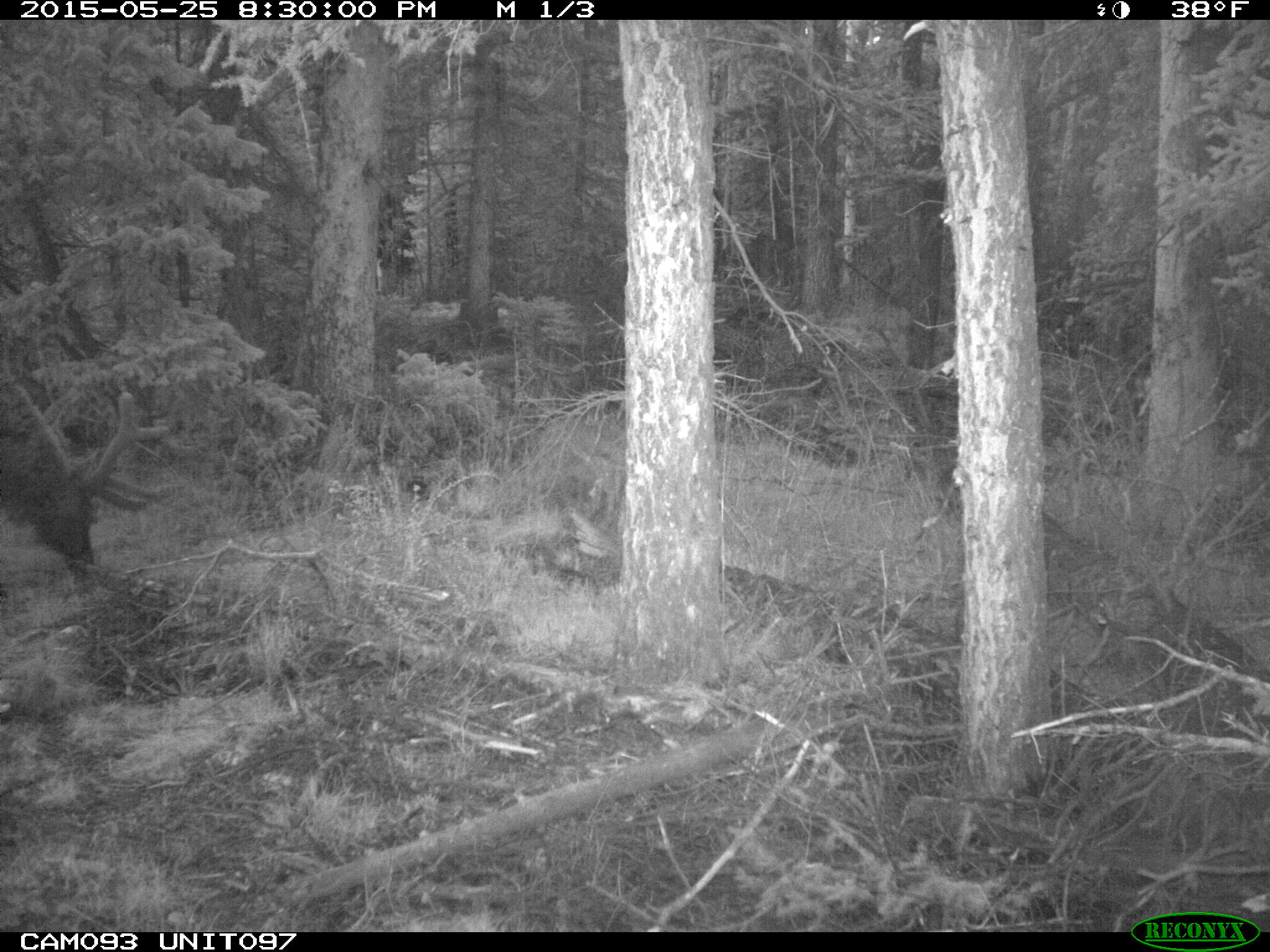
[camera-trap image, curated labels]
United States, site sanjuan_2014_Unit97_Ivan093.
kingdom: Animalia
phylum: Chordata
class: Mammalia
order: Artiodactyla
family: Cervidae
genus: Cervus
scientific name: Cervus elaphus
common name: red deer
Cervus elaphus (red deer).